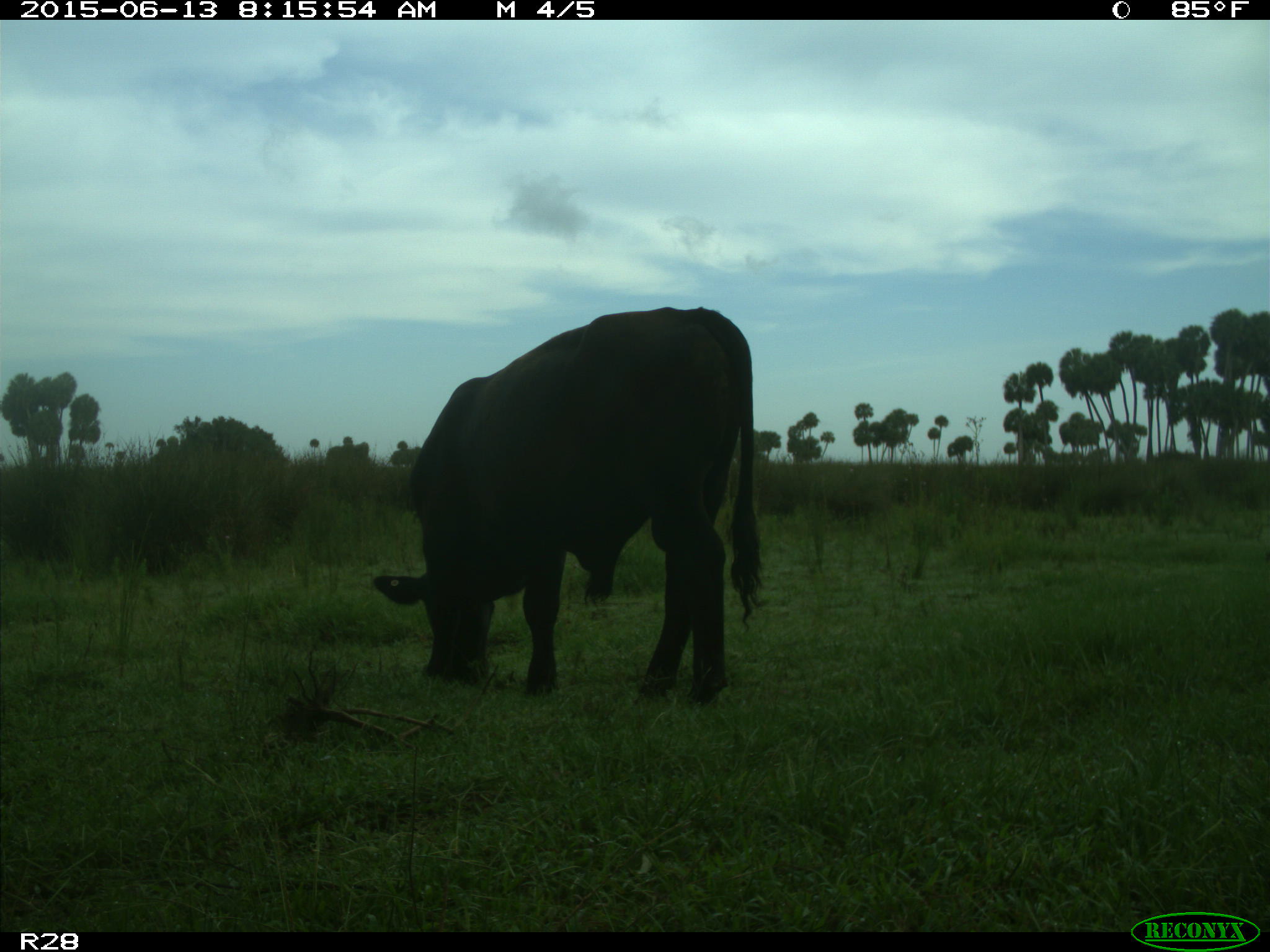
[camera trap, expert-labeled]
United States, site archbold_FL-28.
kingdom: Animalia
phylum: Chordata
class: Mammalia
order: Artiodactyla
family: Bovidae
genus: Bos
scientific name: Bos taurus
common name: domestic cow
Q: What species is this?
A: Bos taurus (domestic cow).